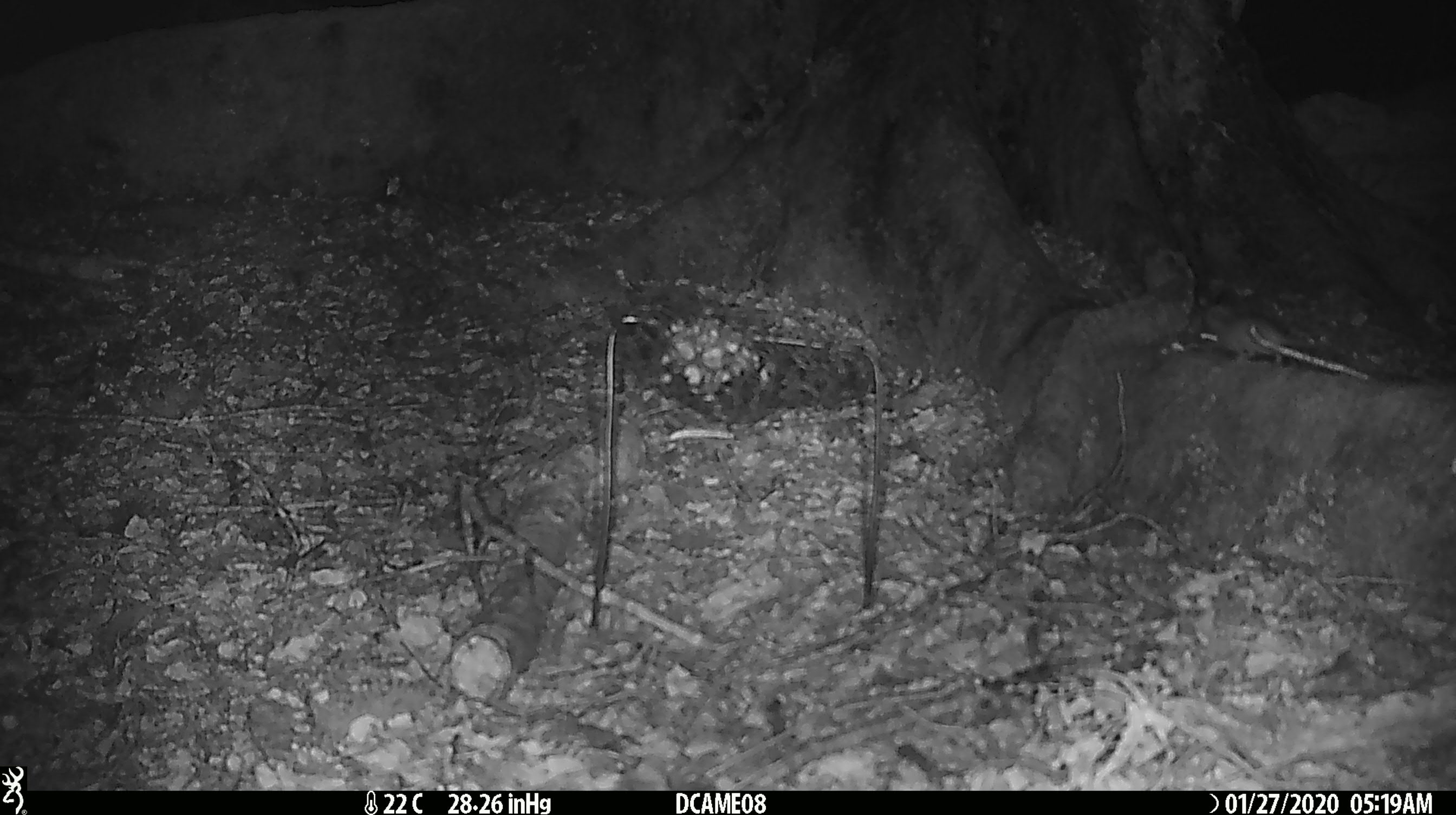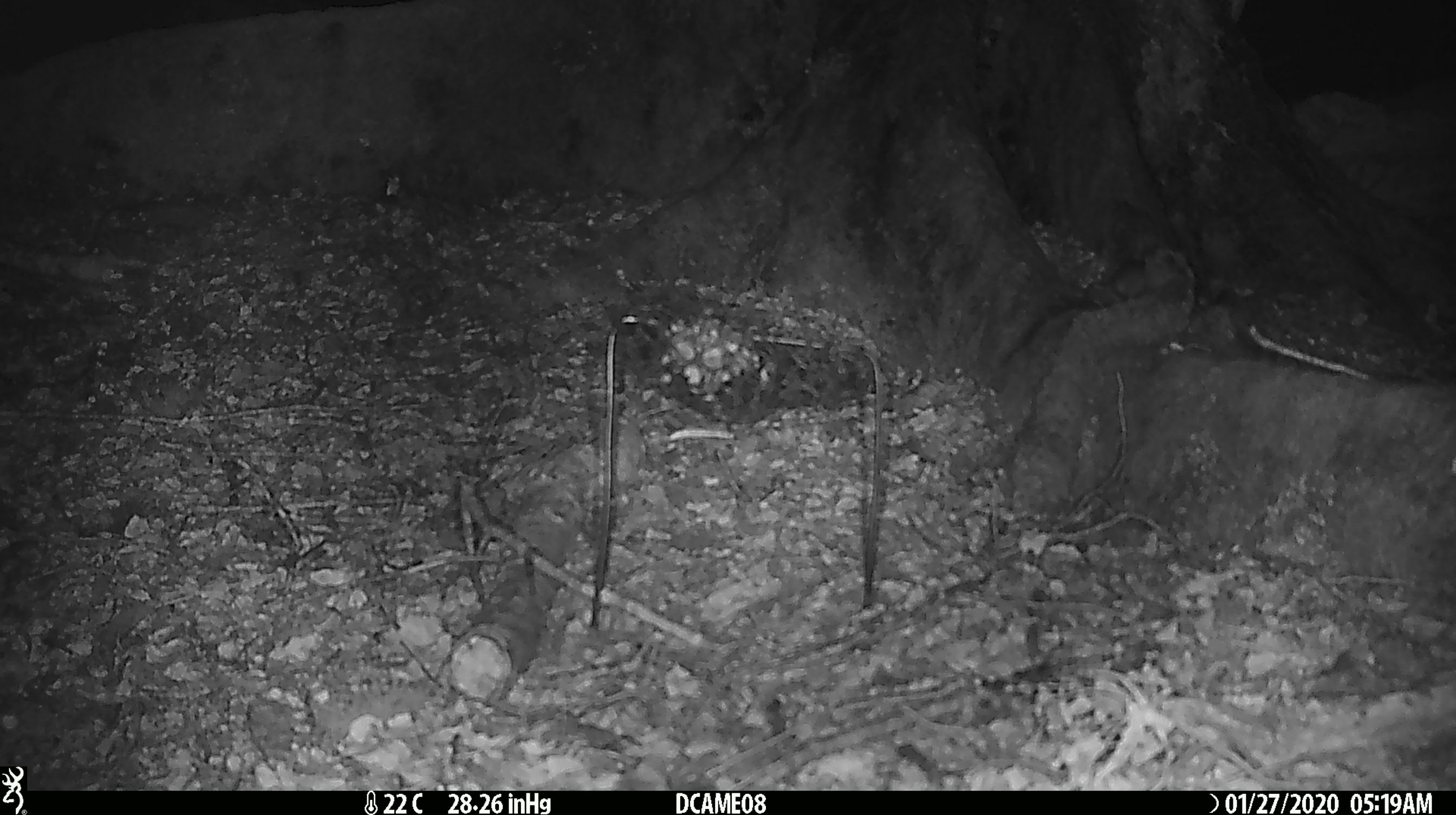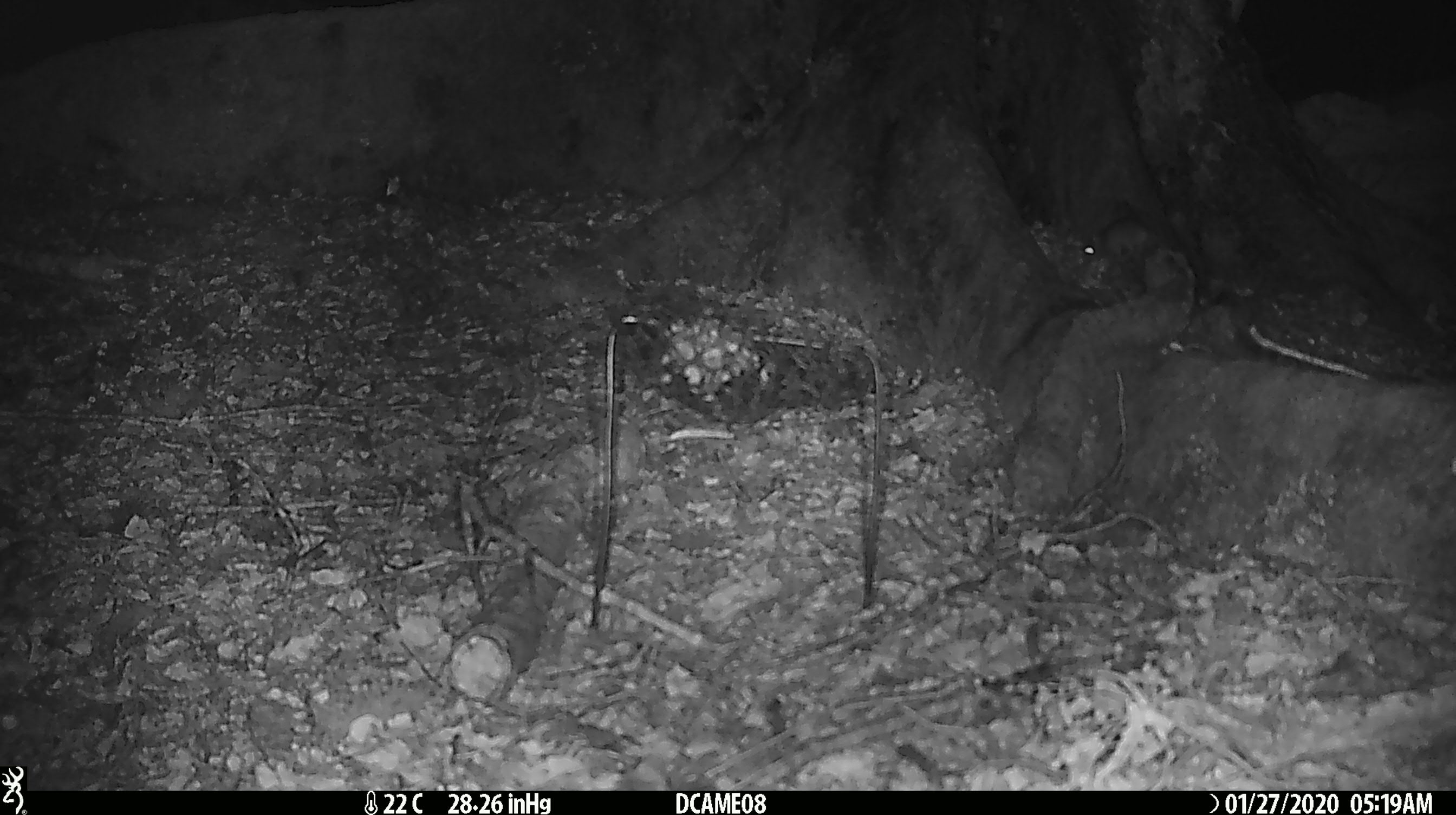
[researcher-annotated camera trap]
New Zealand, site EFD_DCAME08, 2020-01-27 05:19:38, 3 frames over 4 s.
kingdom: Animalia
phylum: Chordata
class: Mammalia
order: Rodentia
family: Muridae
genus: Mus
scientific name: Mus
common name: mouse